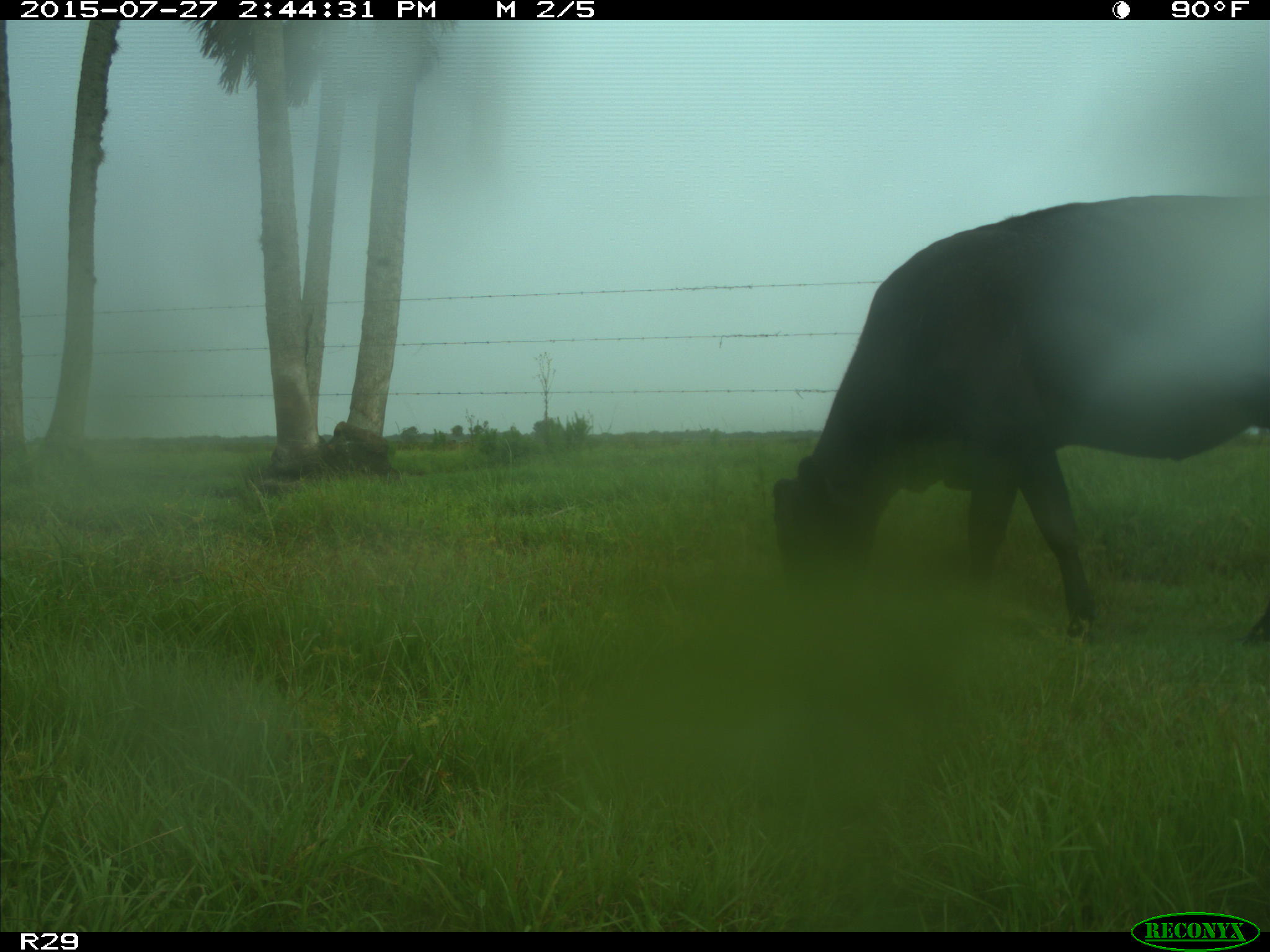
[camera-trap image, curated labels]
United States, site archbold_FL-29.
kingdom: Animalia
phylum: Chordata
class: Mammalia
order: Artiodactyla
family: Bovidae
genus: Bos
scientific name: Bos taurus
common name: domestic cow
Bos taurus (domestic cow).